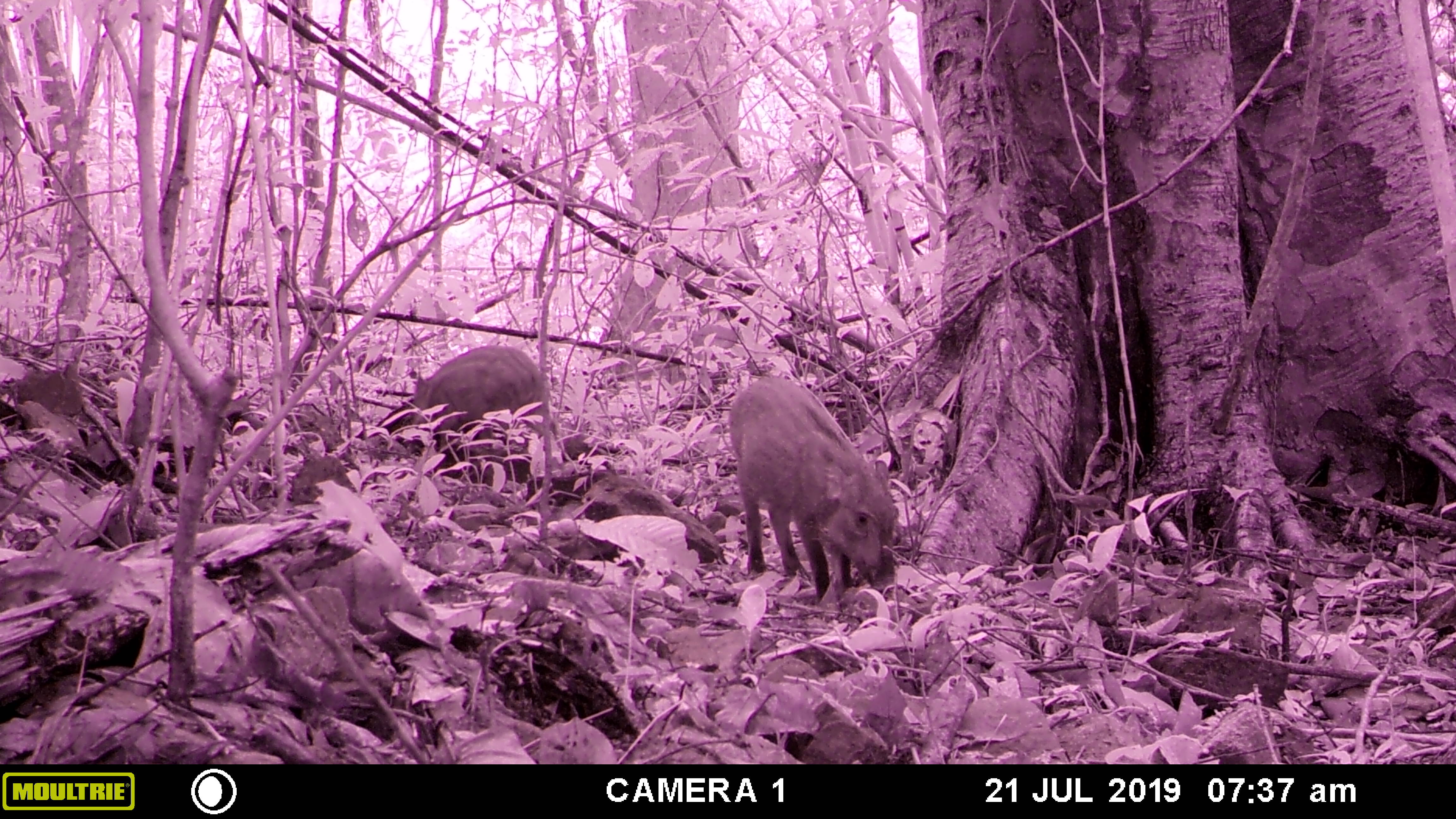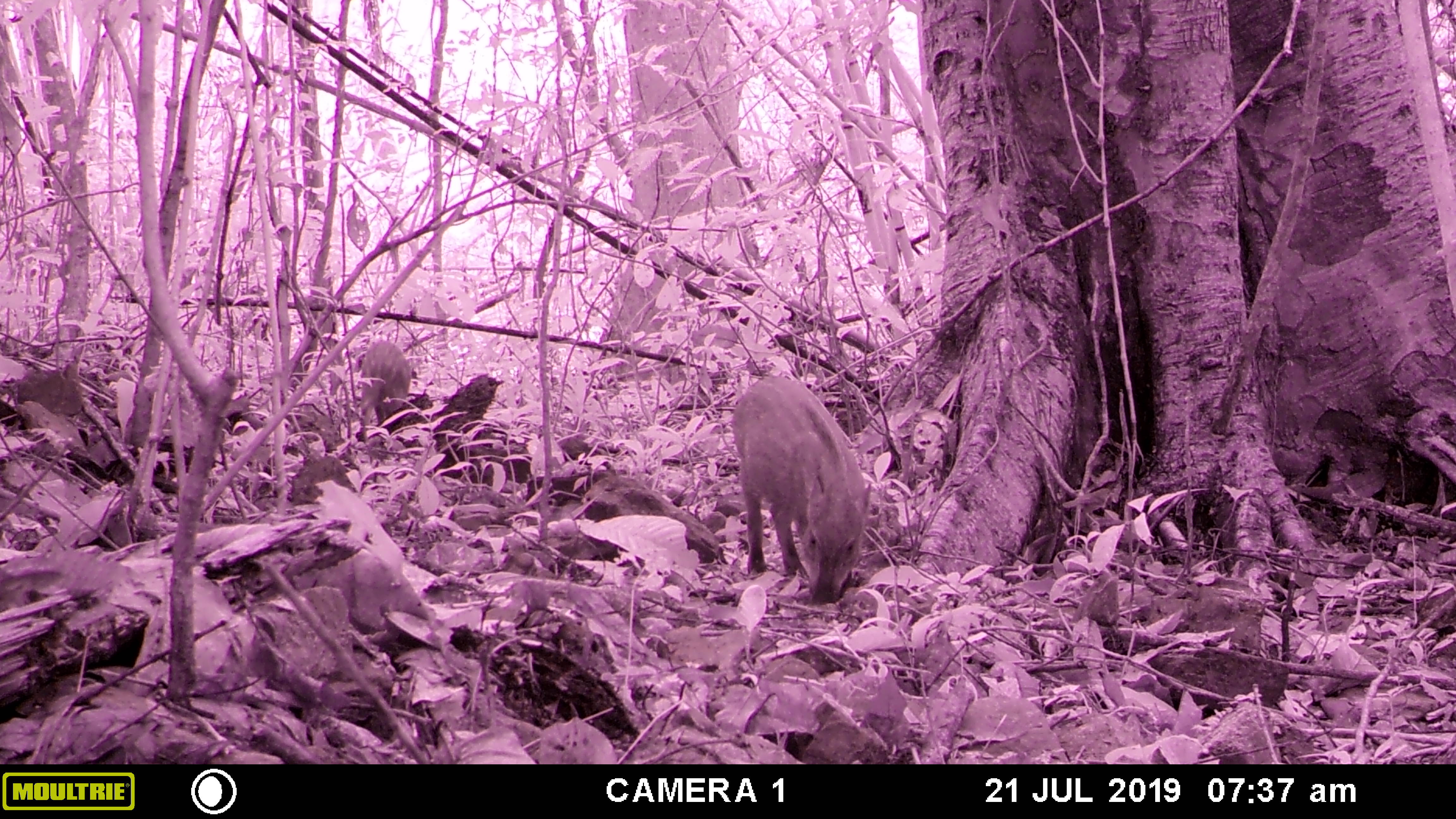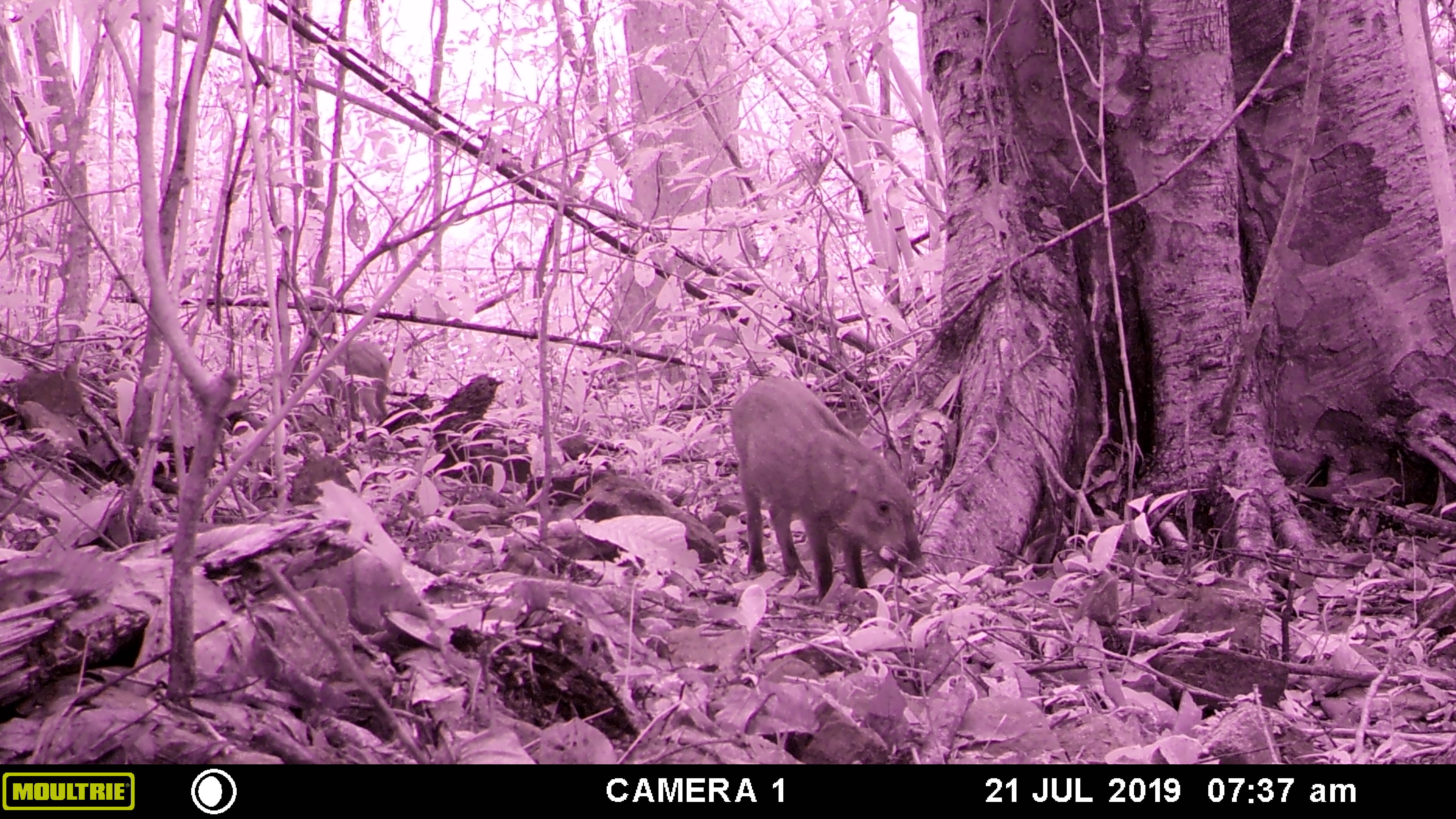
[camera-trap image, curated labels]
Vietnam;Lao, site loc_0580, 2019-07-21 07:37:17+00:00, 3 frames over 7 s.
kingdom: Animalia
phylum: Chordata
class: Mammalia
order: Artiodactyla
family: Suidae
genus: Sus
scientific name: Sus scrofa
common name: eurasian wild pig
Eurasian wild pig (Sus scrofa). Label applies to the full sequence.